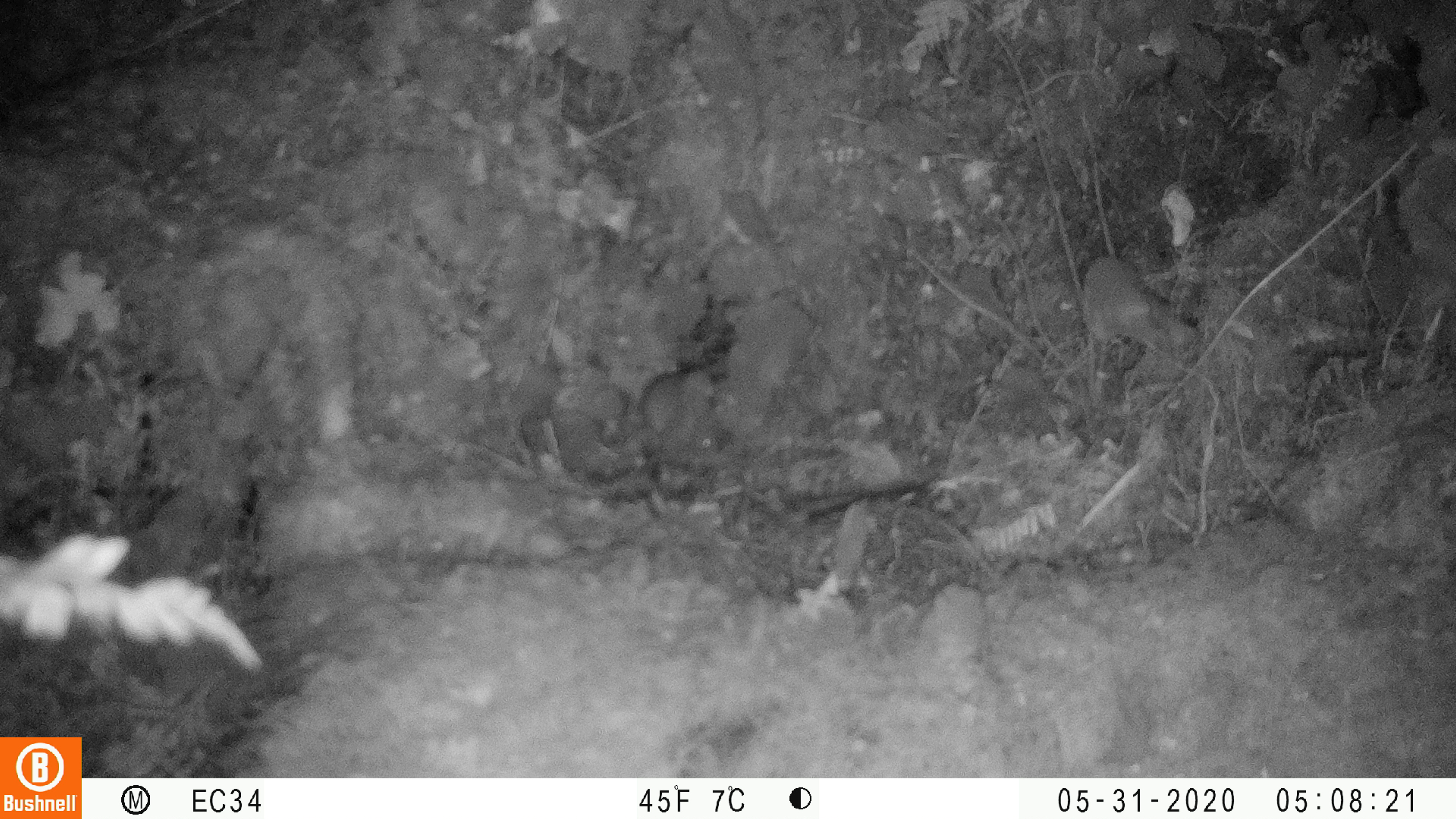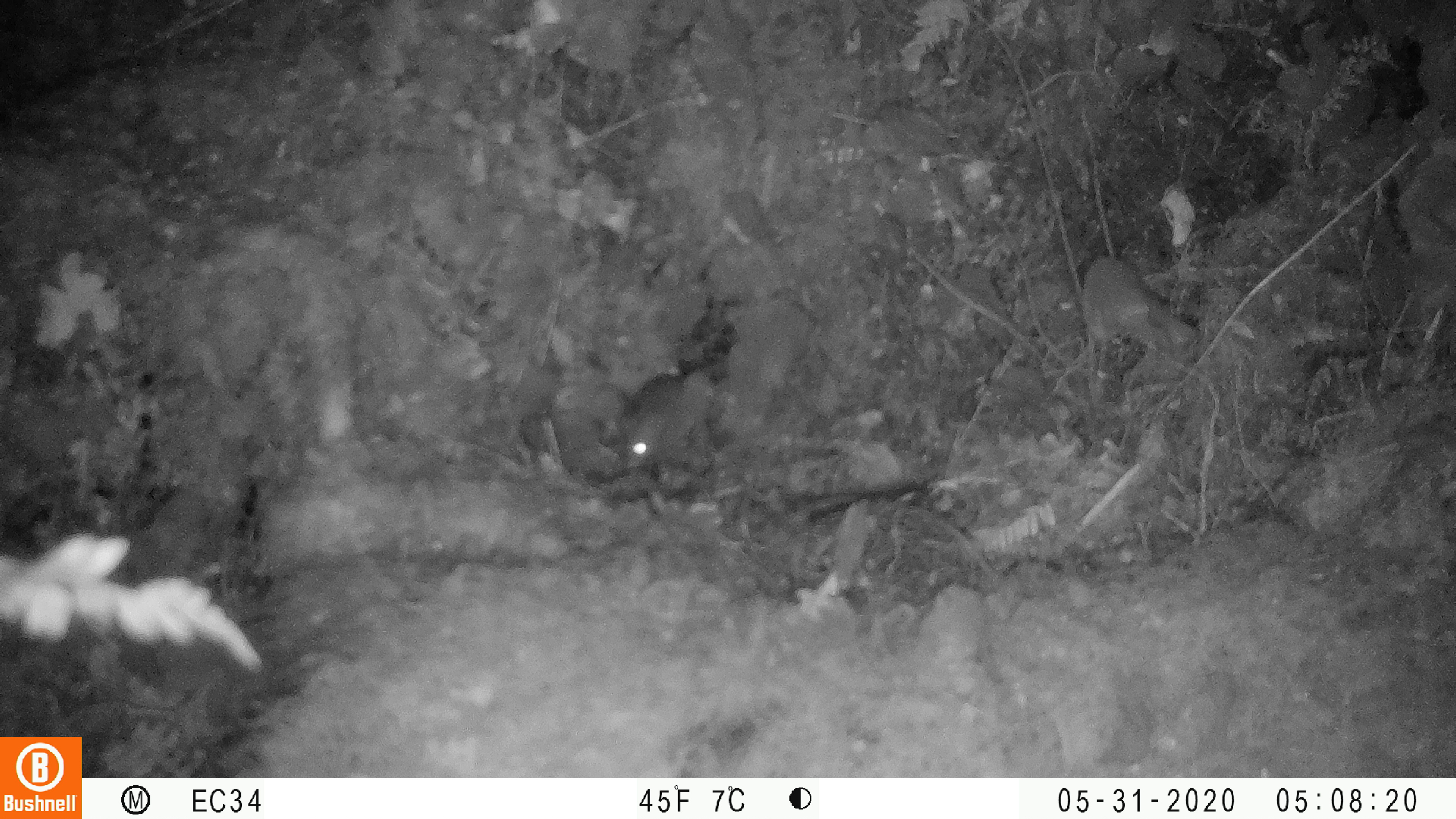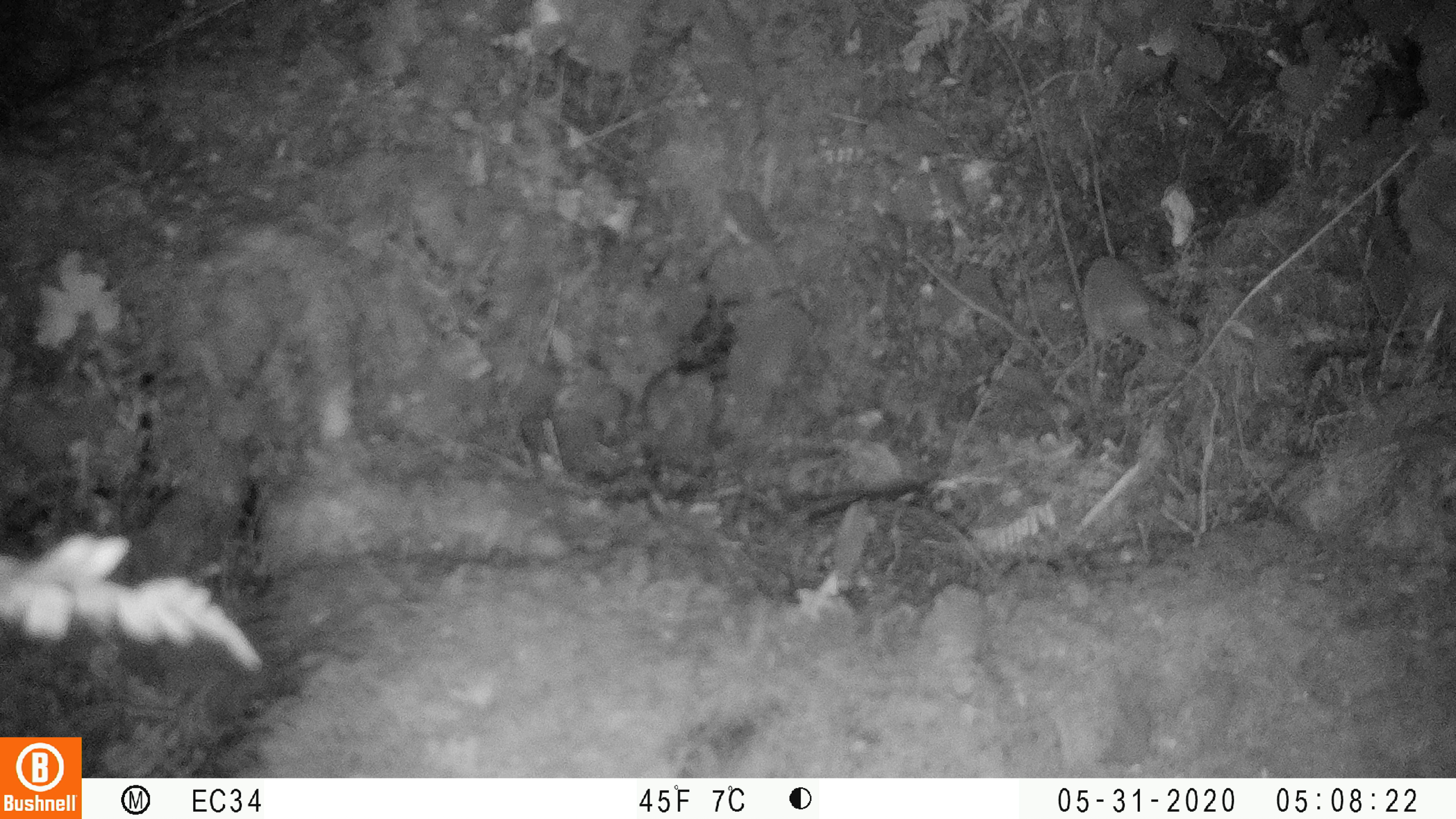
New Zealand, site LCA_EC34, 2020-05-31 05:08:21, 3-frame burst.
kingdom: Animalia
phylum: Chordata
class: Mammalia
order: Rodentia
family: Muridae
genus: Mus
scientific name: Mus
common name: mouse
Mouse (Mus).